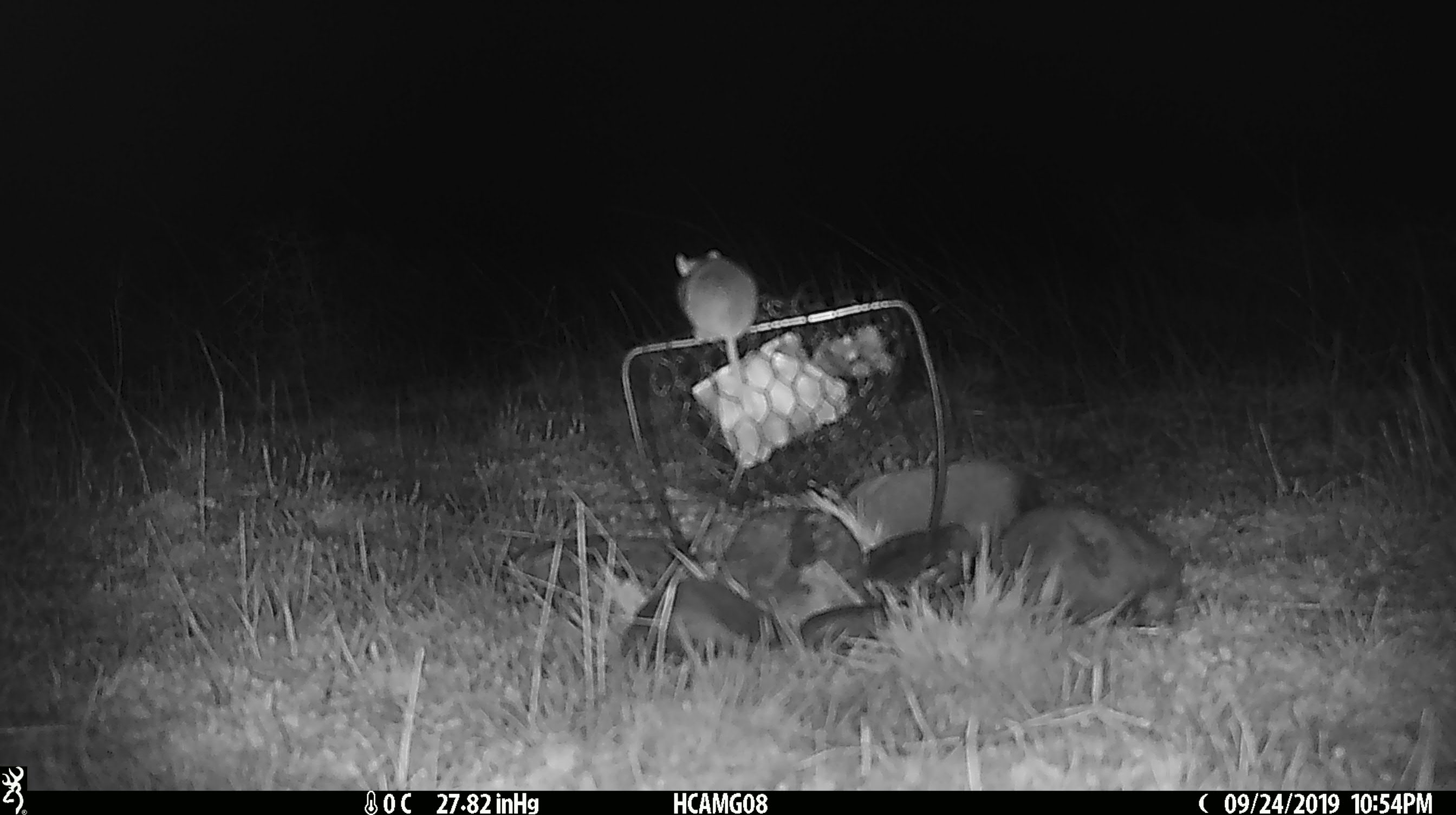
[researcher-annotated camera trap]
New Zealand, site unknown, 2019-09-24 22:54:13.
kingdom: Animalia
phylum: Chordata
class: Mammalia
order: Rodentia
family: Muridae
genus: Mus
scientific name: Mus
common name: mouse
Mouse (Mus).